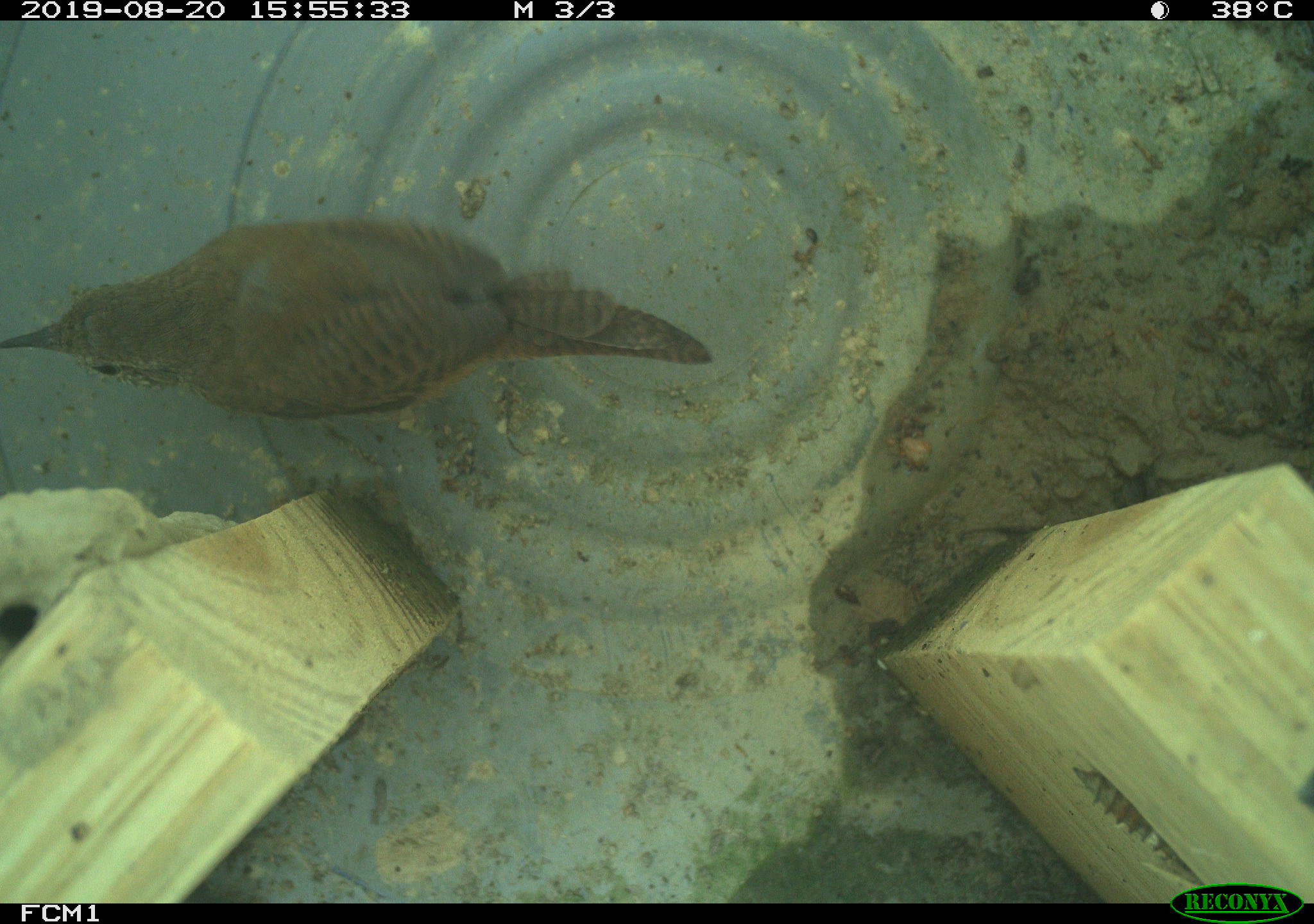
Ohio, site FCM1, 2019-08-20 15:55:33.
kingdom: Animalia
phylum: Chordata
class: Aves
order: Passeriformes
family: Troglodytidae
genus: Troglodytes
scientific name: Troglodytes aedon aedon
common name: northern house wren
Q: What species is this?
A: Northern house wren (Troglodytes aedon aedon).